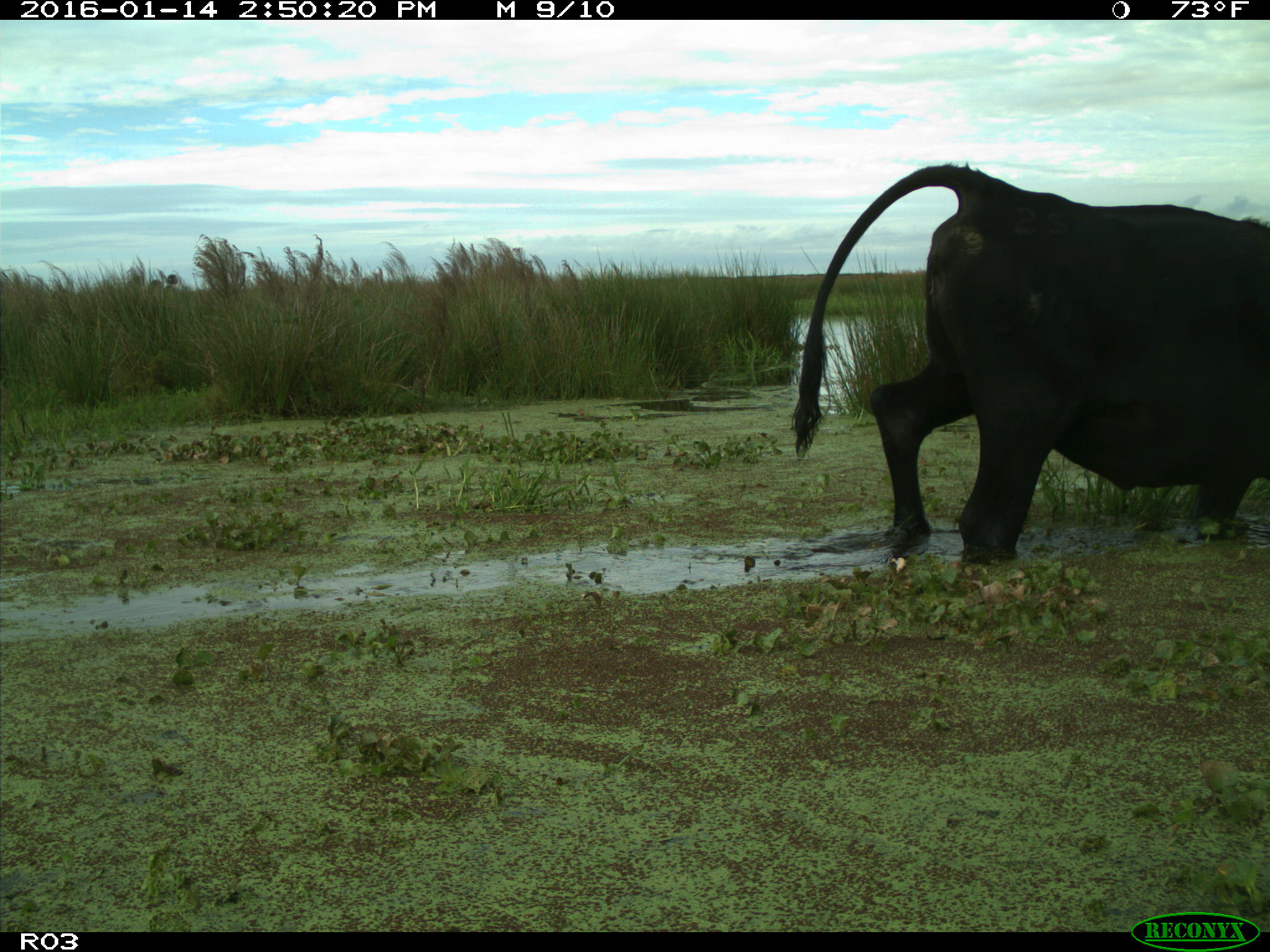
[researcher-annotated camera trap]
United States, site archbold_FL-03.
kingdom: Animalia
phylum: Chordata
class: Mammalia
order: Artiodactyla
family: Bovidae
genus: Bos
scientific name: Bos taurus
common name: domestic cow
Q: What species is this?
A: Bos taurus (domestic cow).